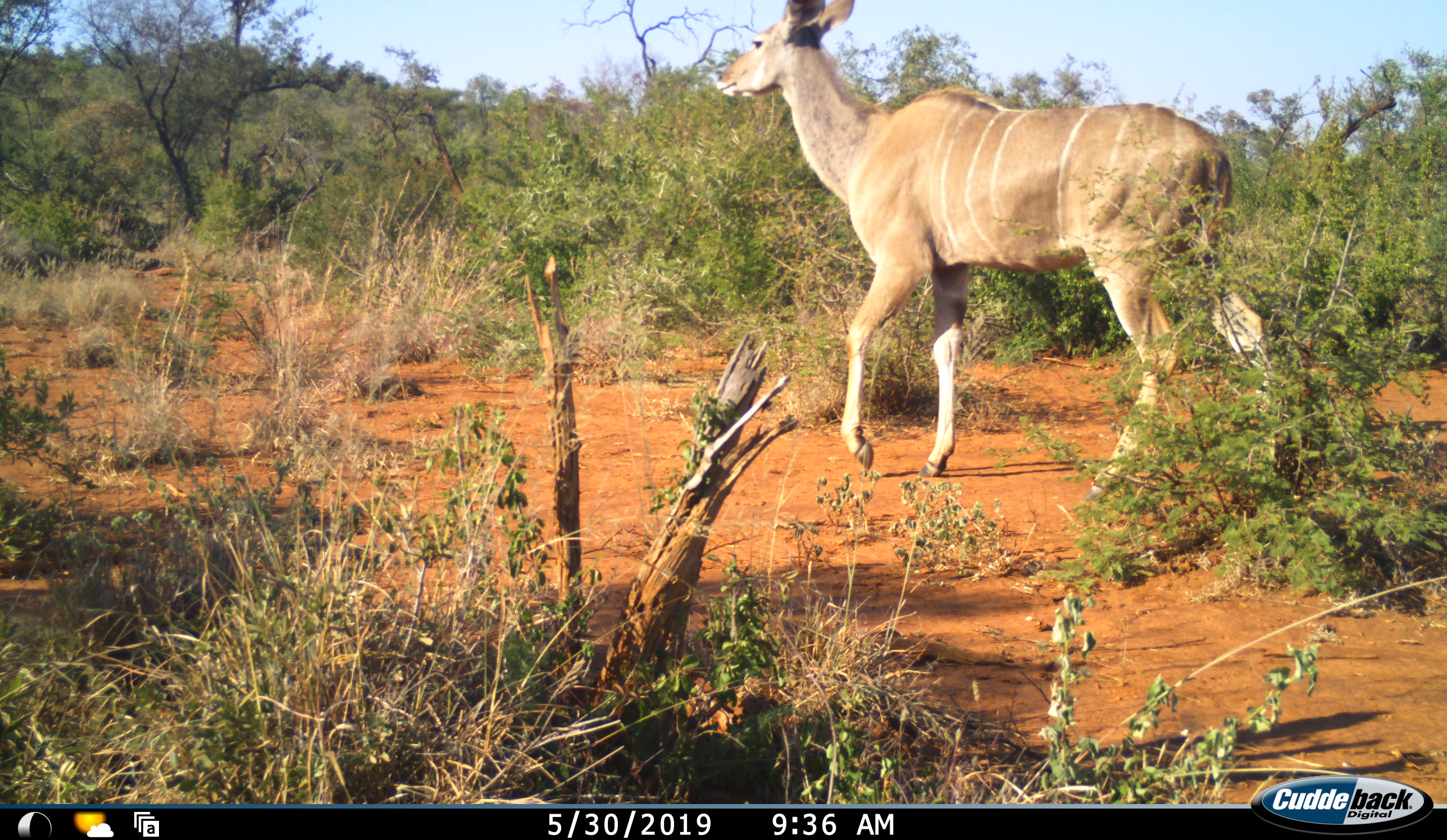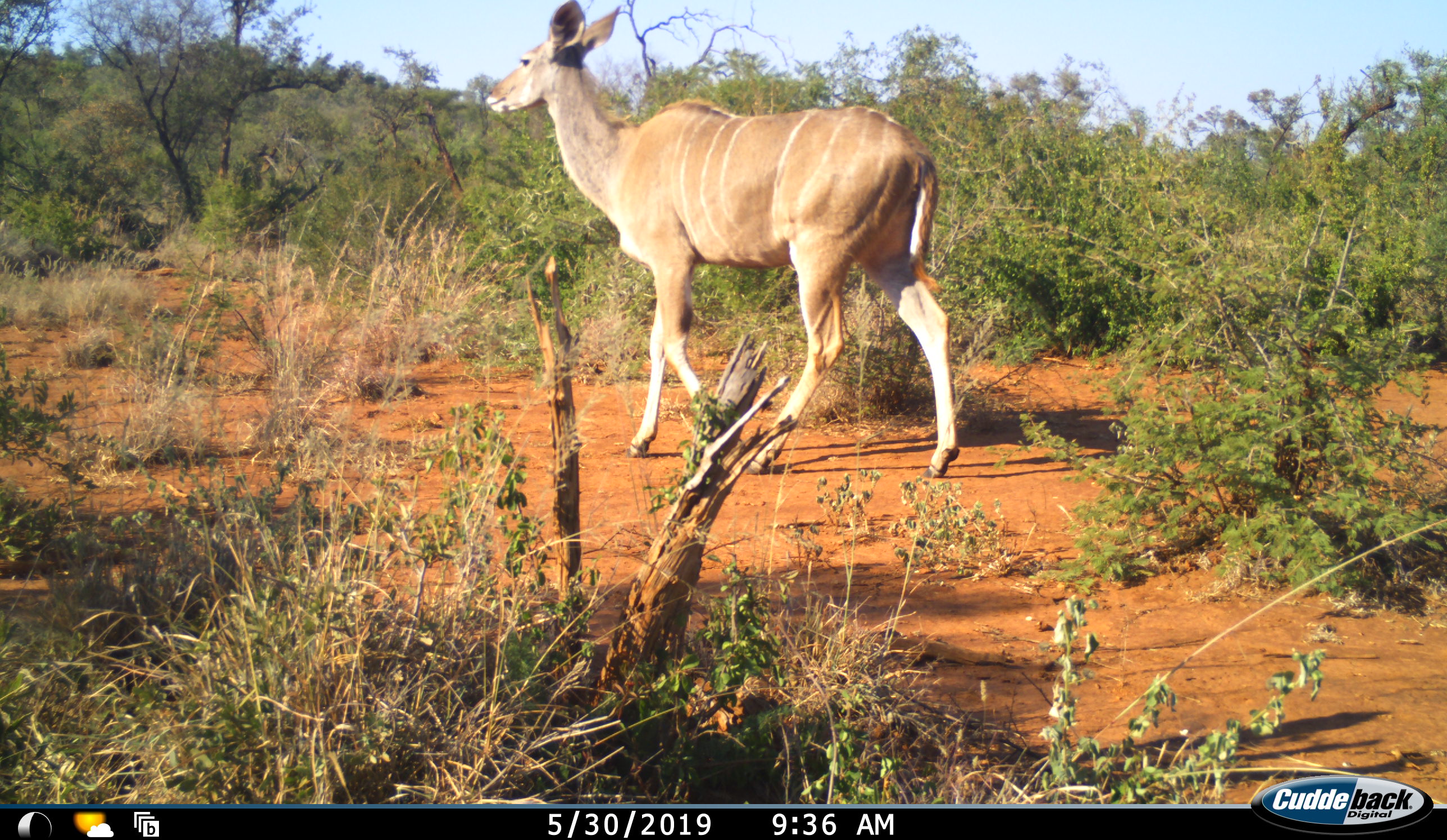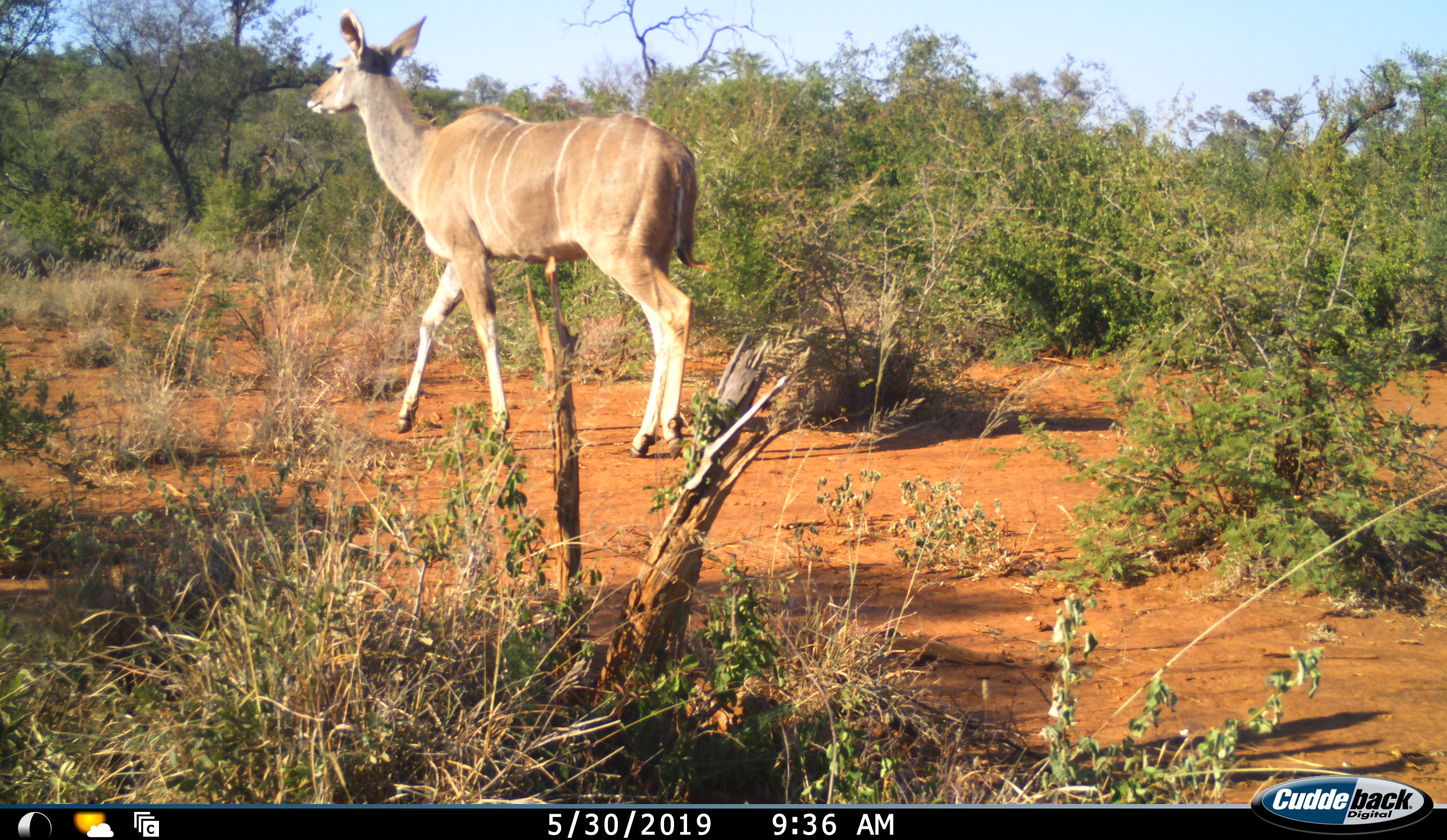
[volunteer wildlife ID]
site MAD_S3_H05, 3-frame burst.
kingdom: Animalia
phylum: Chordata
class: Mammalia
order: Artiodactyla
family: Bovidae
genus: Tragelaphus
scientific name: Tragelaphus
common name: kudu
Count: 1.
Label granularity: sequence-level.